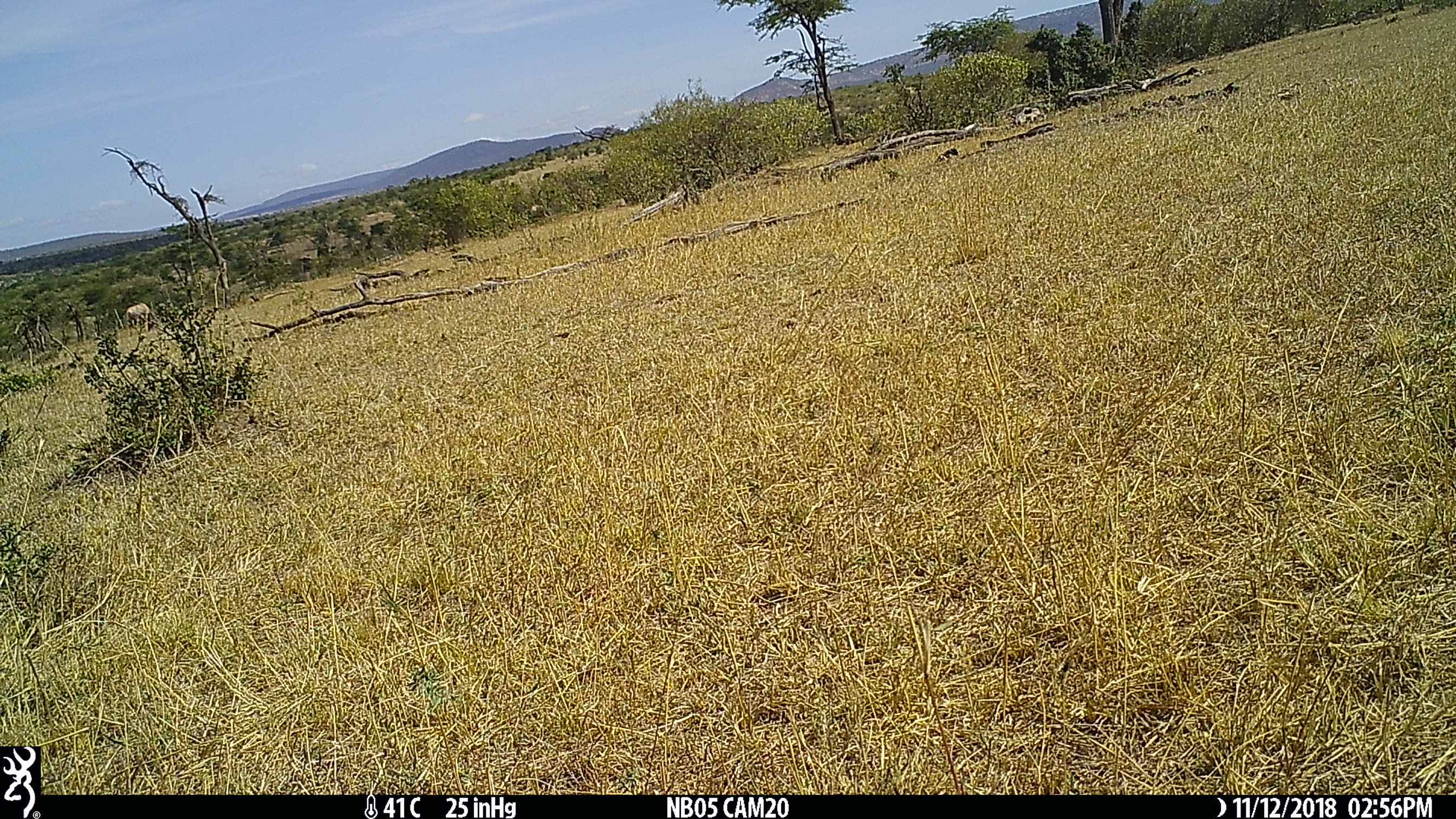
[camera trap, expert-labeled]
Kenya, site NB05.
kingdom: Animalia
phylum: Chordata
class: Mammalia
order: Artiodactyla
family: Bovidae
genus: Damaliscus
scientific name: Damaliscus lunatus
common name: topi